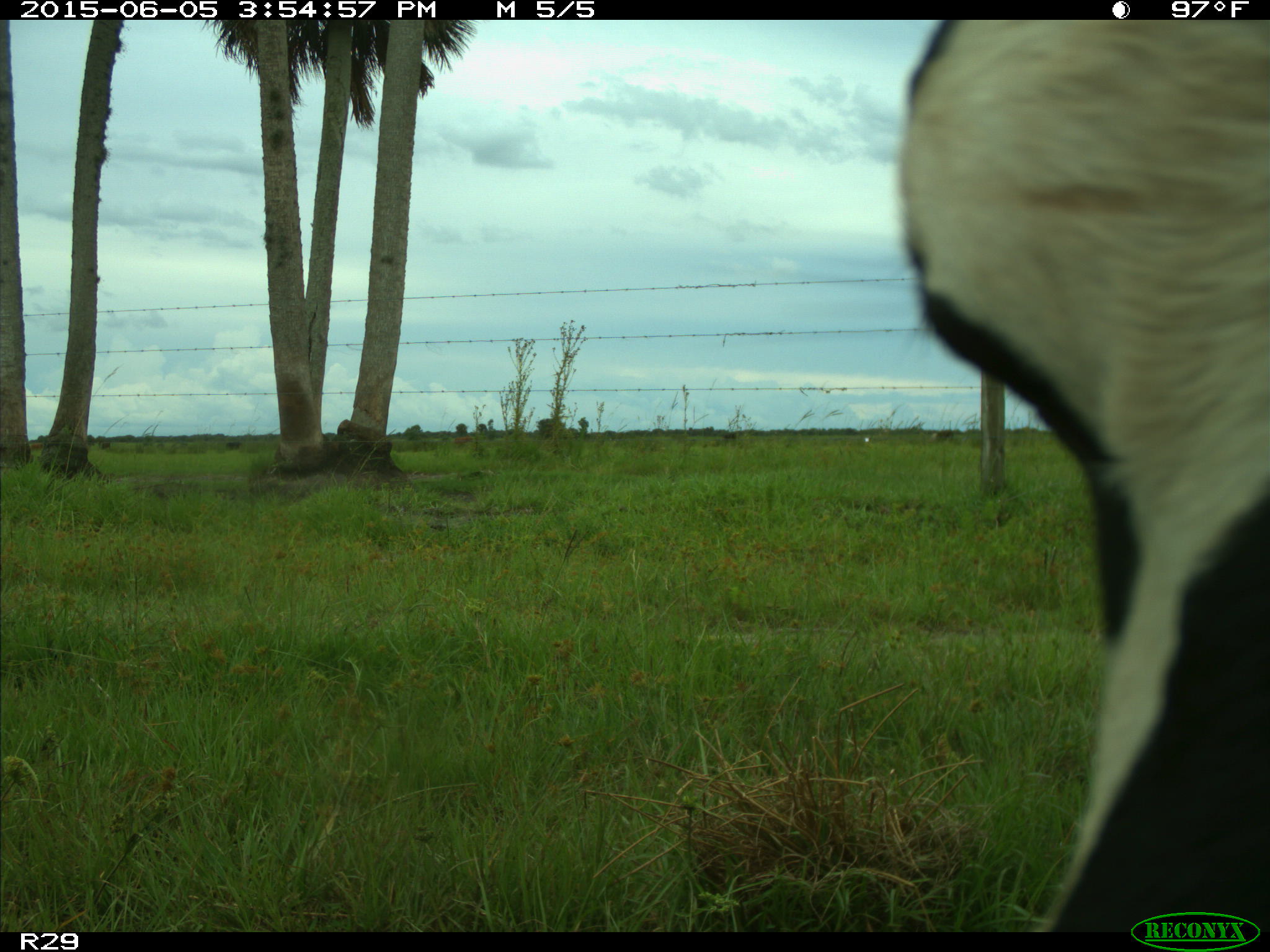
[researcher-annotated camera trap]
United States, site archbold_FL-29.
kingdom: Animalia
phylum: Chordata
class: Mammalia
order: Artiodactyla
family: Bovidae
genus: Bos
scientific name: Bos taurus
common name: domestic cow